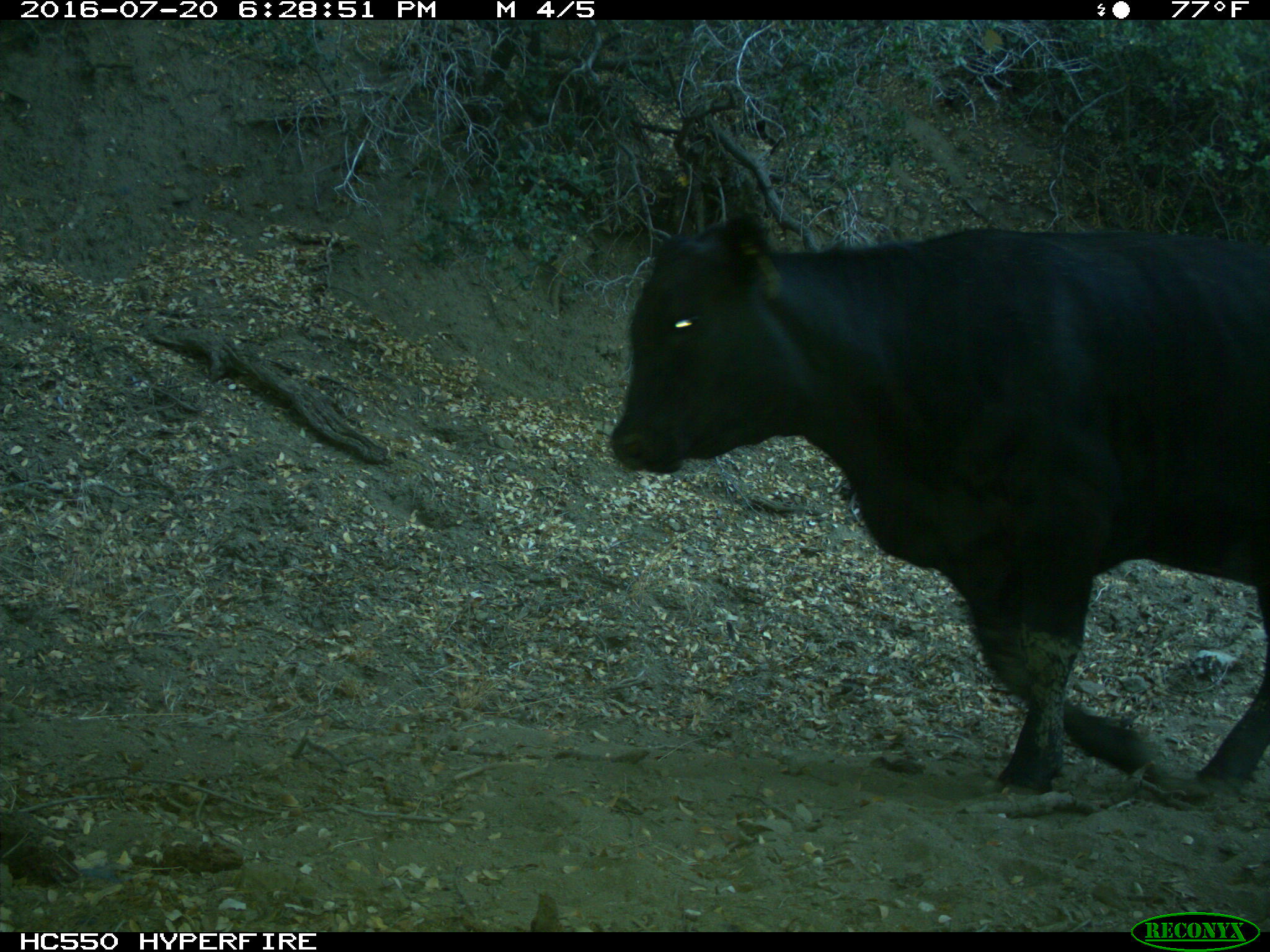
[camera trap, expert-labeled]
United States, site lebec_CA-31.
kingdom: Animalia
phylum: Chordata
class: Mammalia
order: Artiodactyla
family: Bovidae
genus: Bos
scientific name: Bos taurus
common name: domestic cow